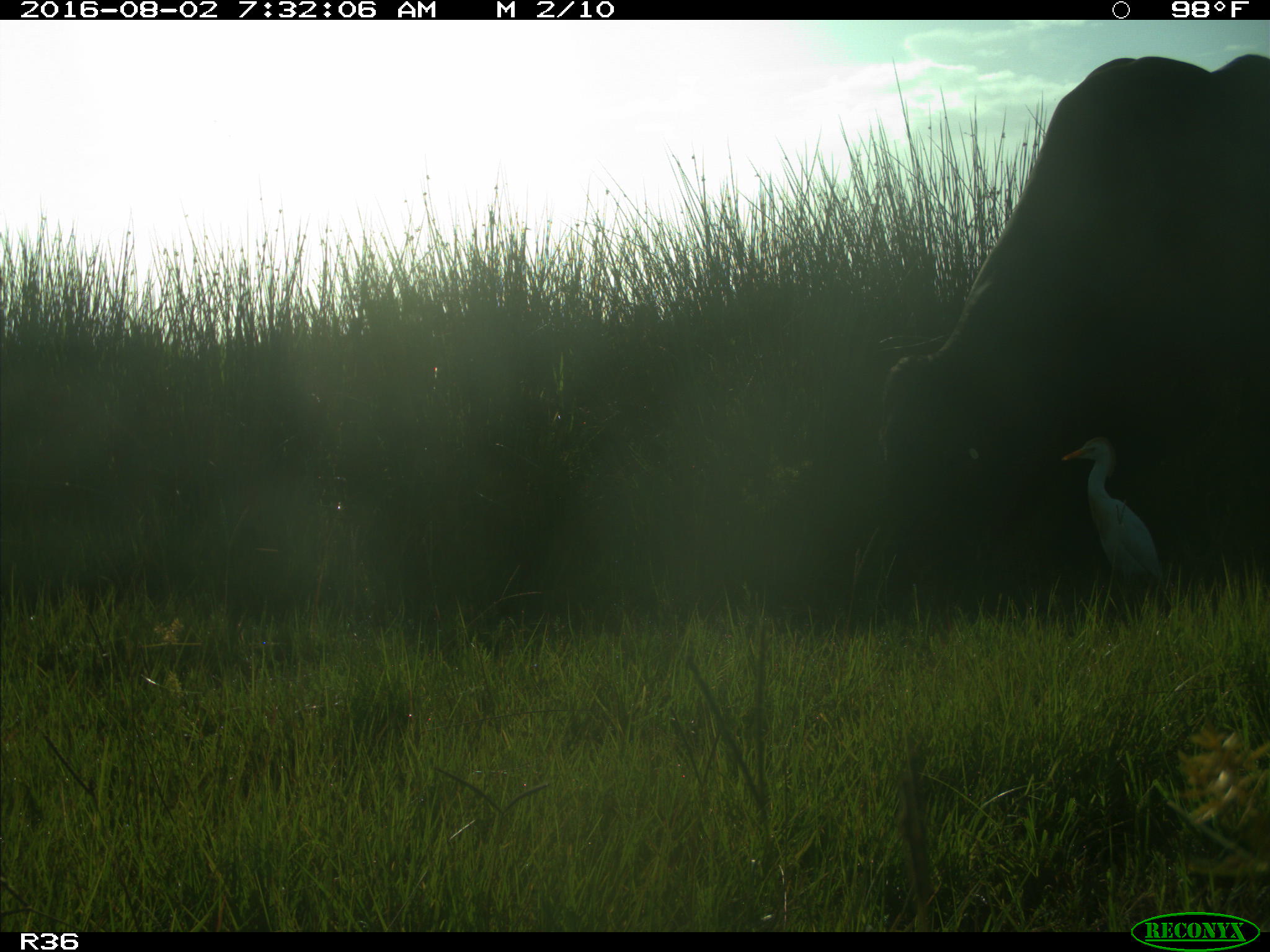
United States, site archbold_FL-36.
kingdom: Animalia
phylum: Chordata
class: Mammalia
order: Artiodactyla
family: Bovidae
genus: Bos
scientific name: Bos taurus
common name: domestic cow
Bos taurus (domestic cow).